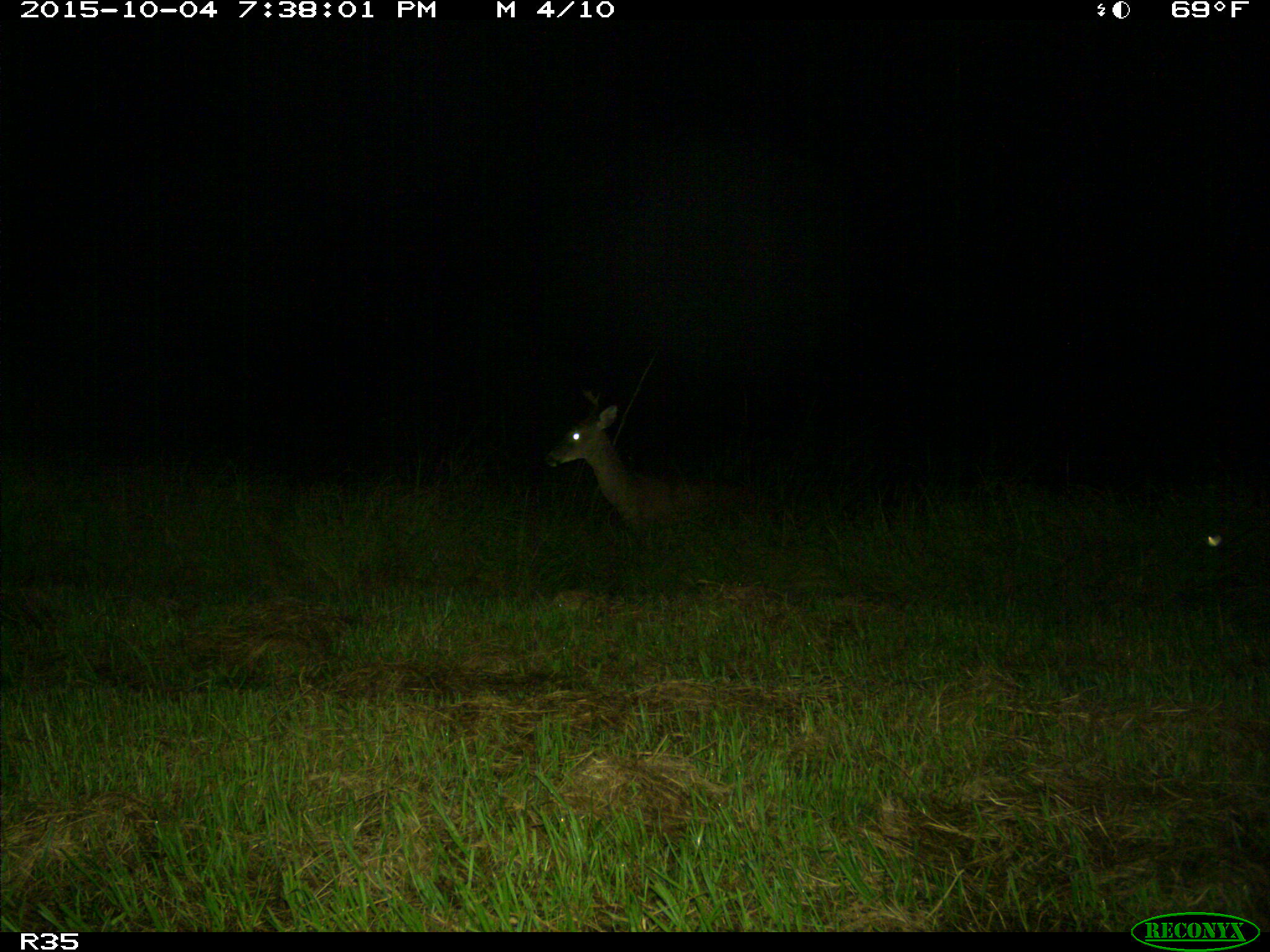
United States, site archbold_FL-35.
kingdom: Animalia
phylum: Chordata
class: Mammalia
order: Artiodactyla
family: Cervidae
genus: Odocoileus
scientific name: Odocoileus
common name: deer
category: unidentified deer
Unidentified deer (deer) (Odocoileus).